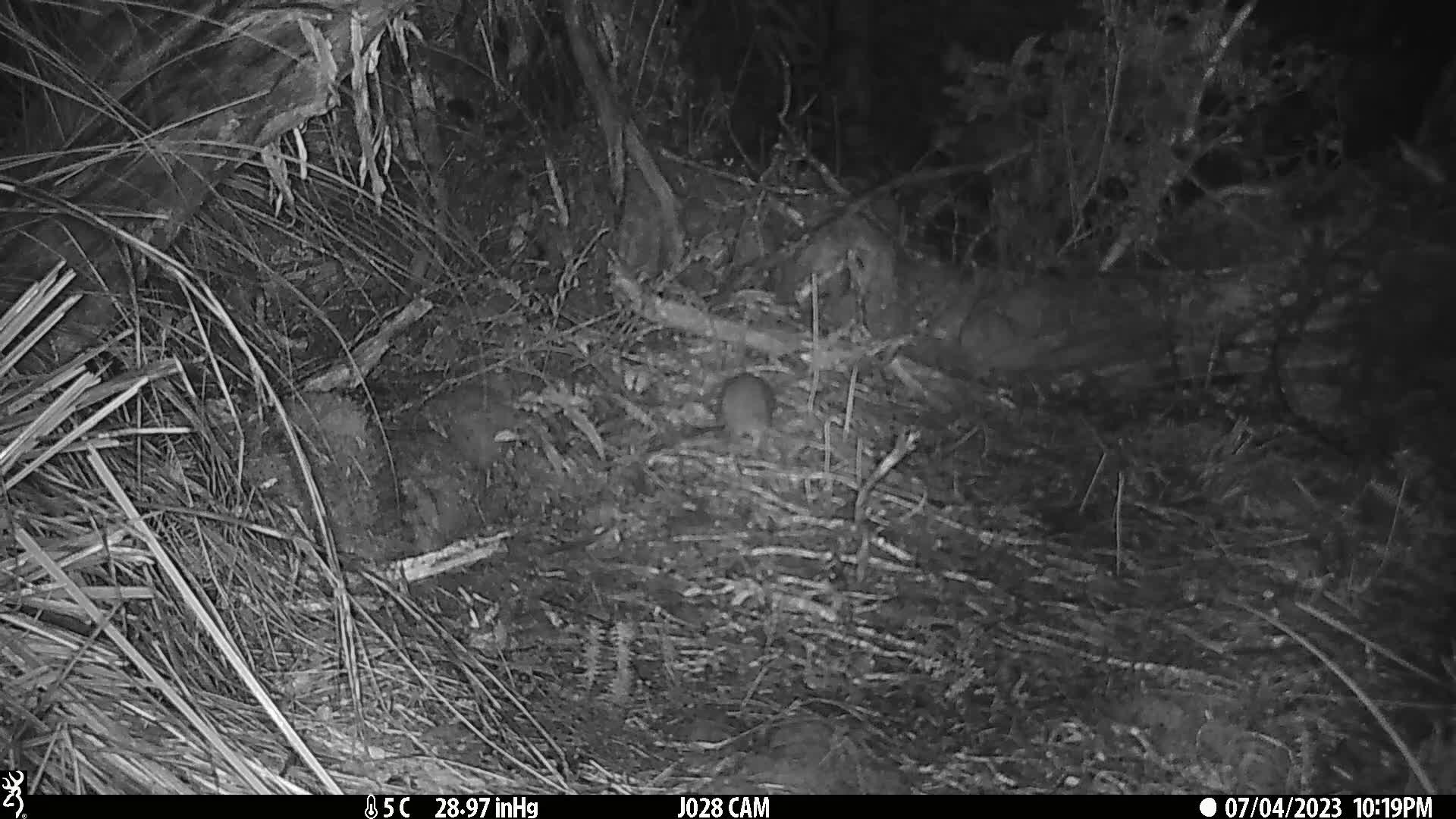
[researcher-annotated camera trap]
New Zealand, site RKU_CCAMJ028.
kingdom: Animalia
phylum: Chordata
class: Mammalia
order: Rodentia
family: Muridae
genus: Rattus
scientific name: Rattus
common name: rat